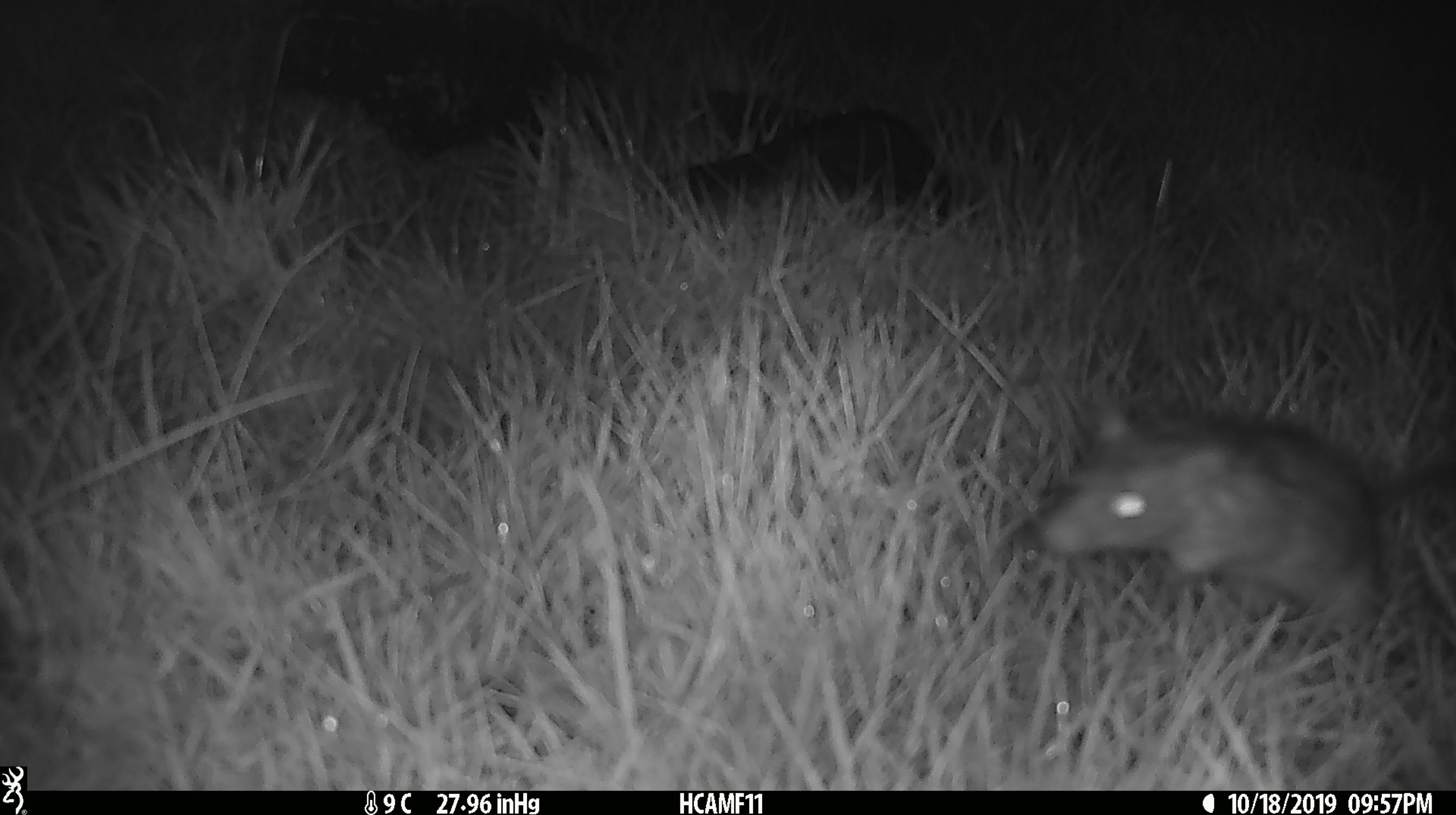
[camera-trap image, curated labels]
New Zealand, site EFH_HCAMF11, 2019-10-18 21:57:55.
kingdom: Animalia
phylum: Chordata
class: Mammalia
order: Rodentia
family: Muridae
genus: Rattus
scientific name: Rattus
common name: rat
Rat (Rattus).